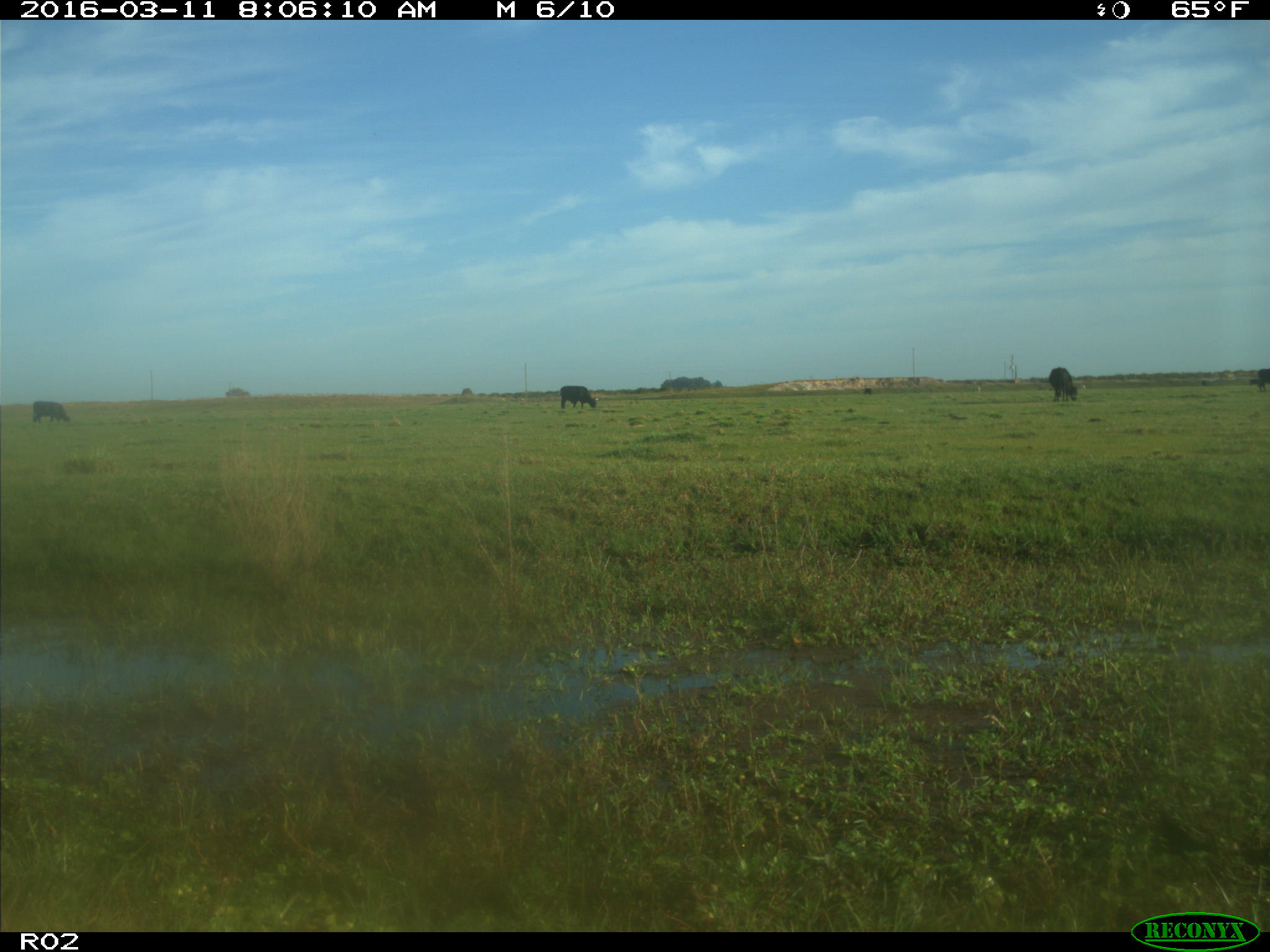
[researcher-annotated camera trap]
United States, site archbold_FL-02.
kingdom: Animalia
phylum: Chordata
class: Mammalia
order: Artiodactyla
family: Bovidae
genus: Bos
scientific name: Bos taurus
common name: domestic cow